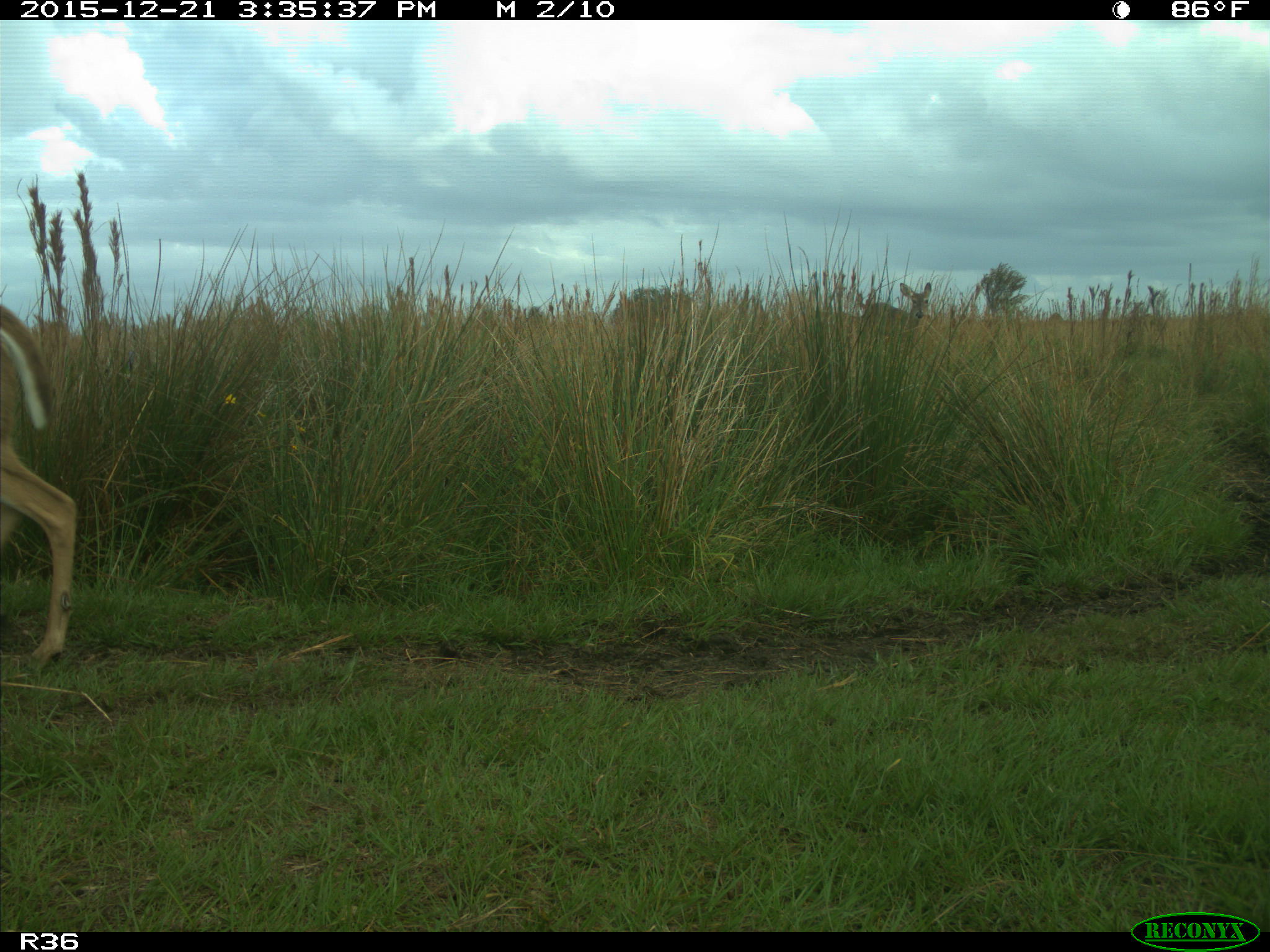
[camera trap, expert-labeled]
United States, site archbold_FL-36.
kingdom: Animalia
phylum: Chordata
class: Mammalia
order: Artiodactyla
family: Cervidae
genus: Odocoileus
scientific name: Odocoileus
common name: deer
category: unidentified deer